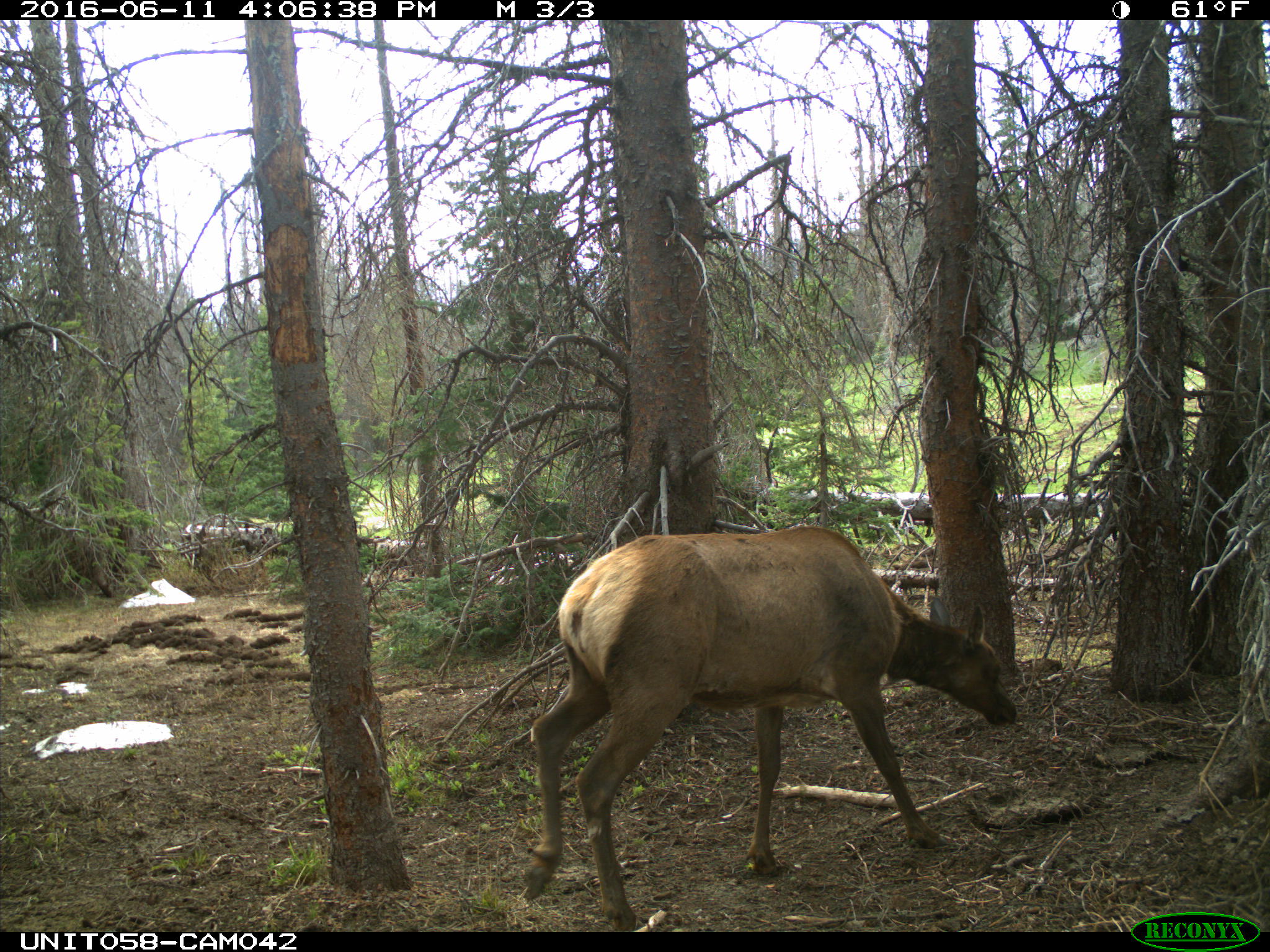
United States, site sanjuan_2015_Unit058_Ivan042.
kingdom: Animalia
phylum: Chordata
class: Mammalia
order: Artiodactyla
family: Cervidae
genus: Cervus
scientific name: Cervus elaphus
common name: red deer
Cervus elaphus (red deer).